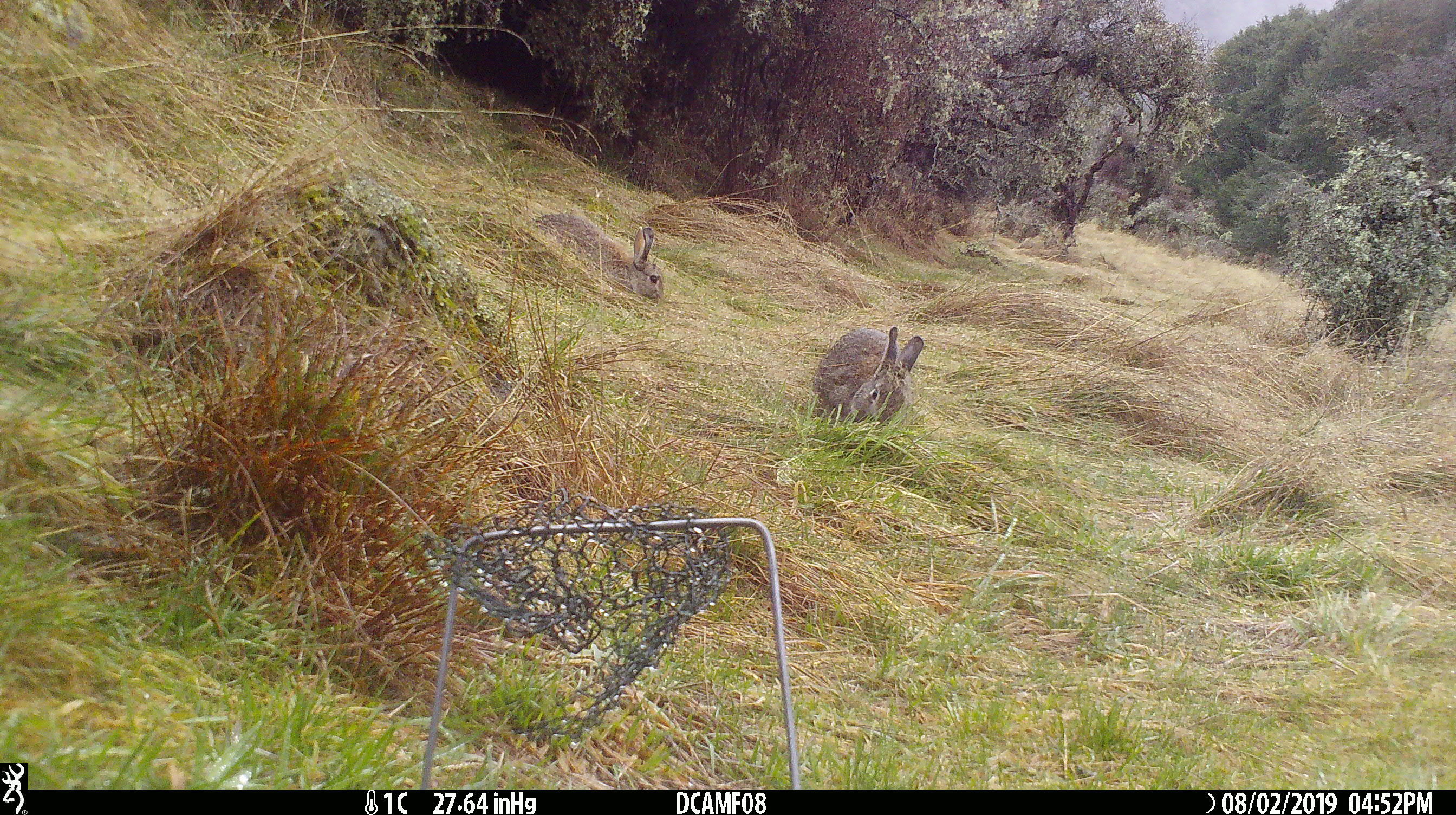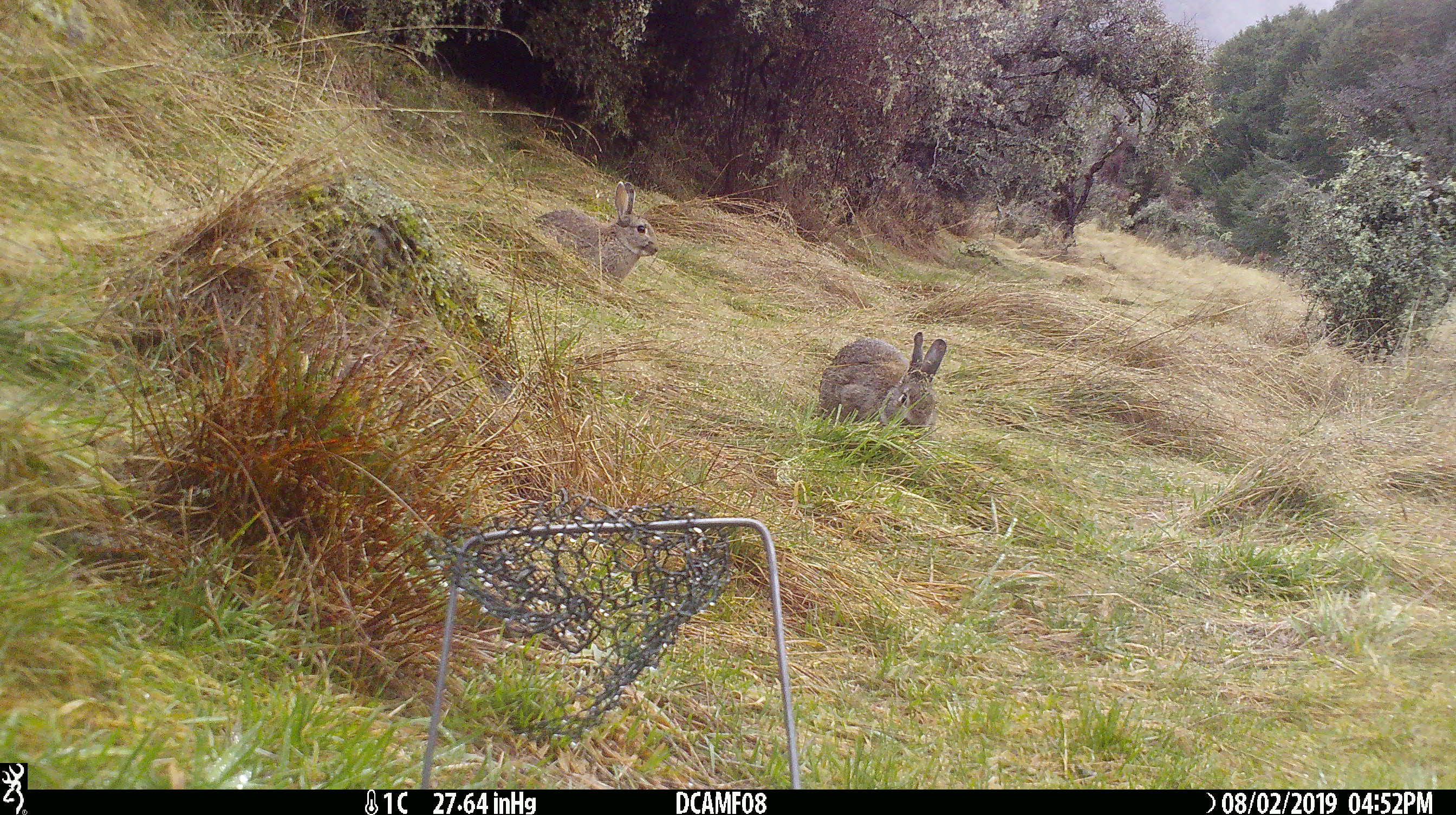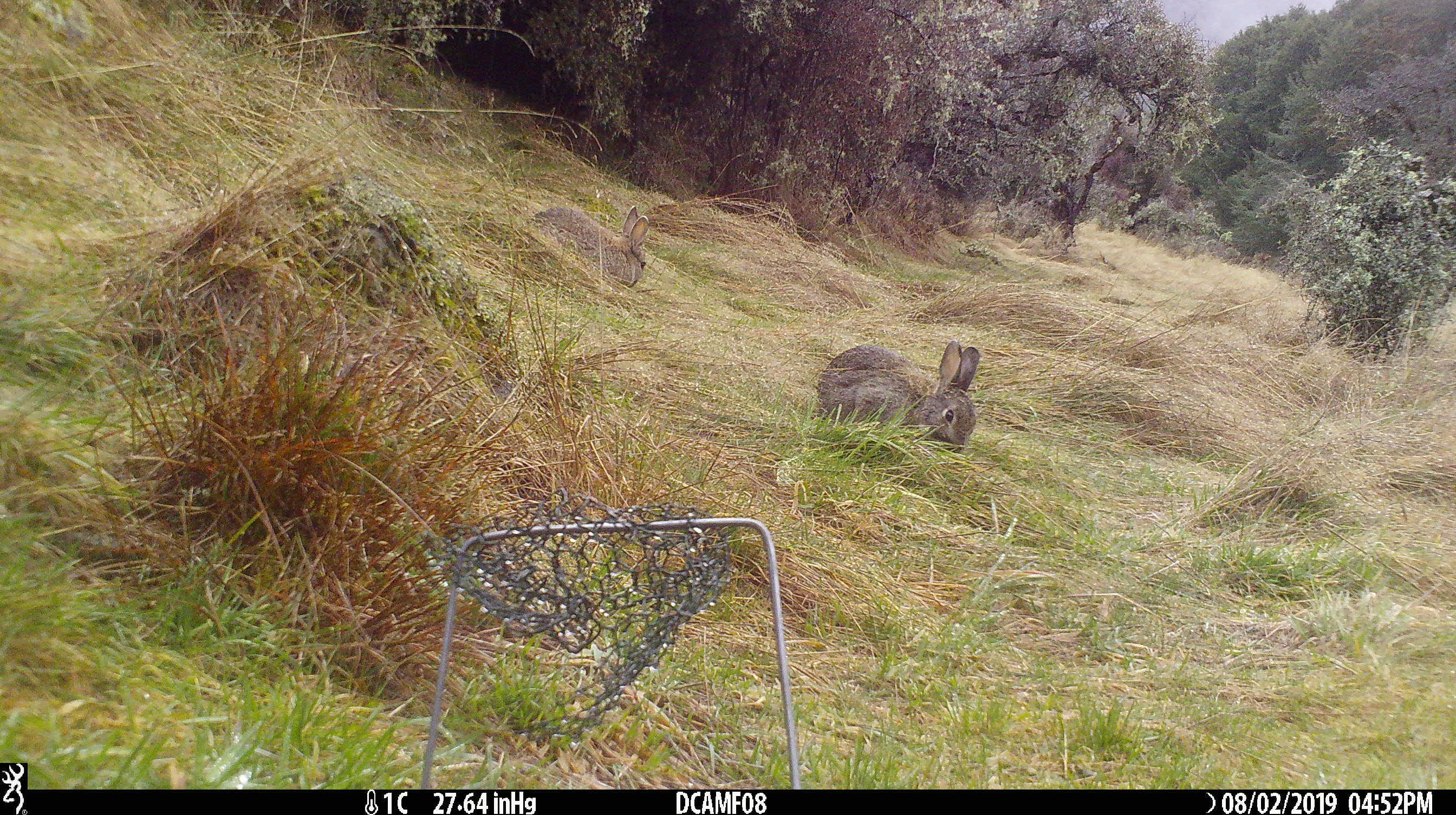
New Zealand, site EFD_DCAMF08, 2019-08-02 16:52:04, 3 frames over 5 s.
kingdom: Animalia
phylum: Chordata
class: Mammalia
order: Lagomorpha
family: Leporidae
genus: Oryctolagus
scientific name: Oryctolagus cuniculus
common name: european rabbit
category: rabbit